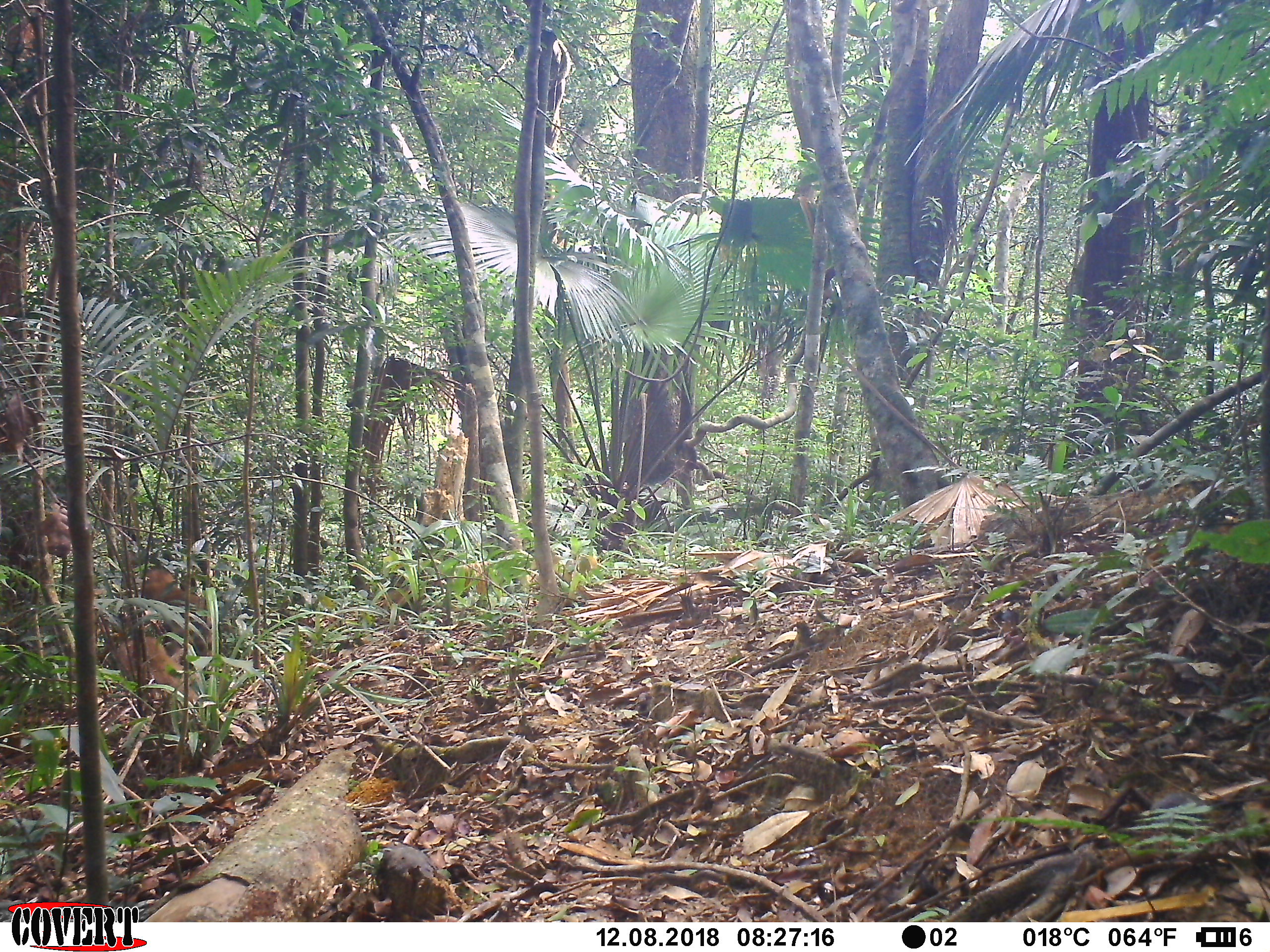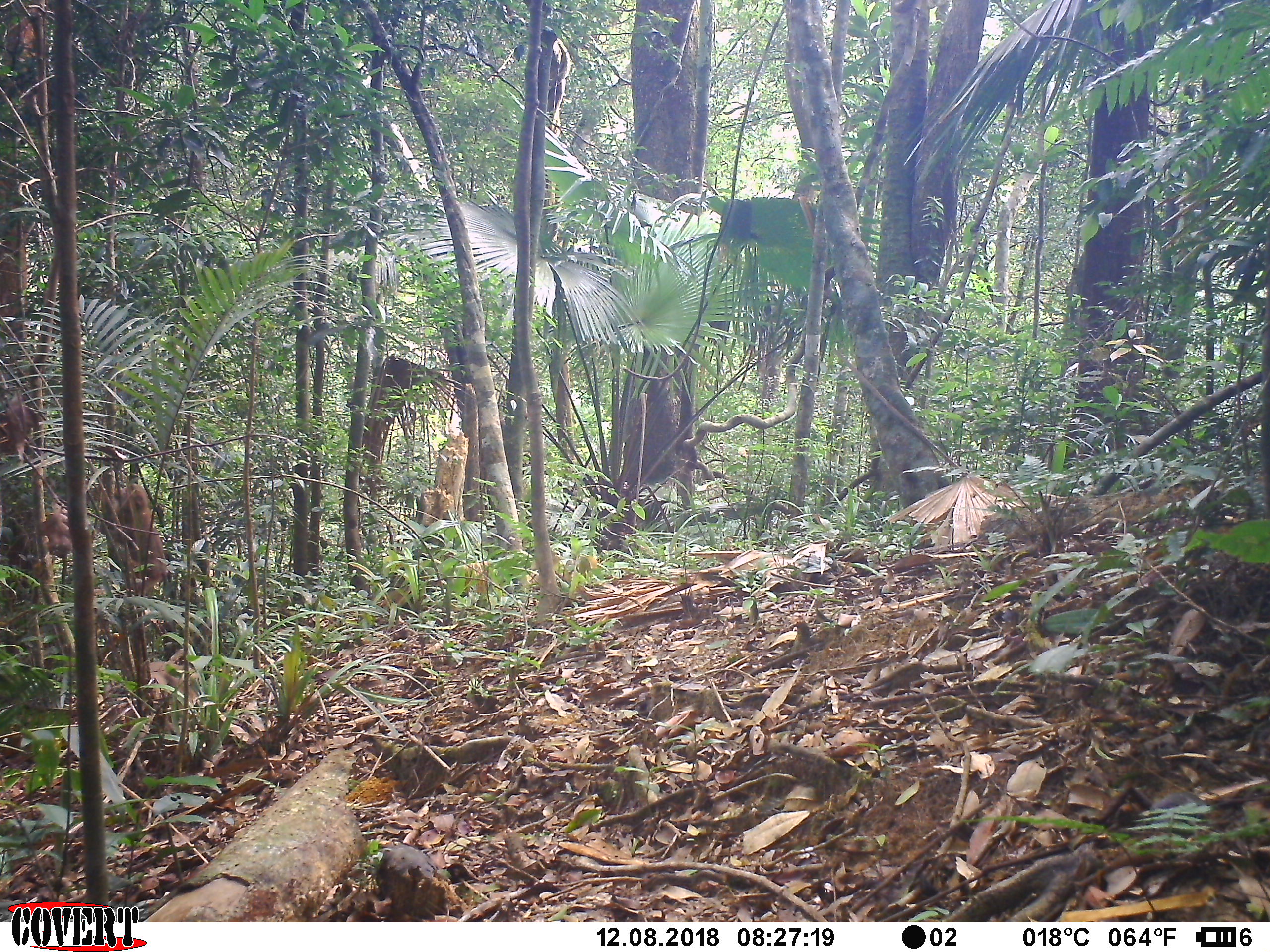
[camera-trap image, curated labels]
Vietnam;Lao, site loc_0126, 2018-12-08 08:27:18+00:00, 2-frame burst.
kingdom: Animalia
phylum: Chordata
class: Mammalia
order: Primates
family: Cercopithecidae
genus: Macaca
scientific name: Macaca nemestrina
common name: pig-tailed macaque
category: pig tailed macaque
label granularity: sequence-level